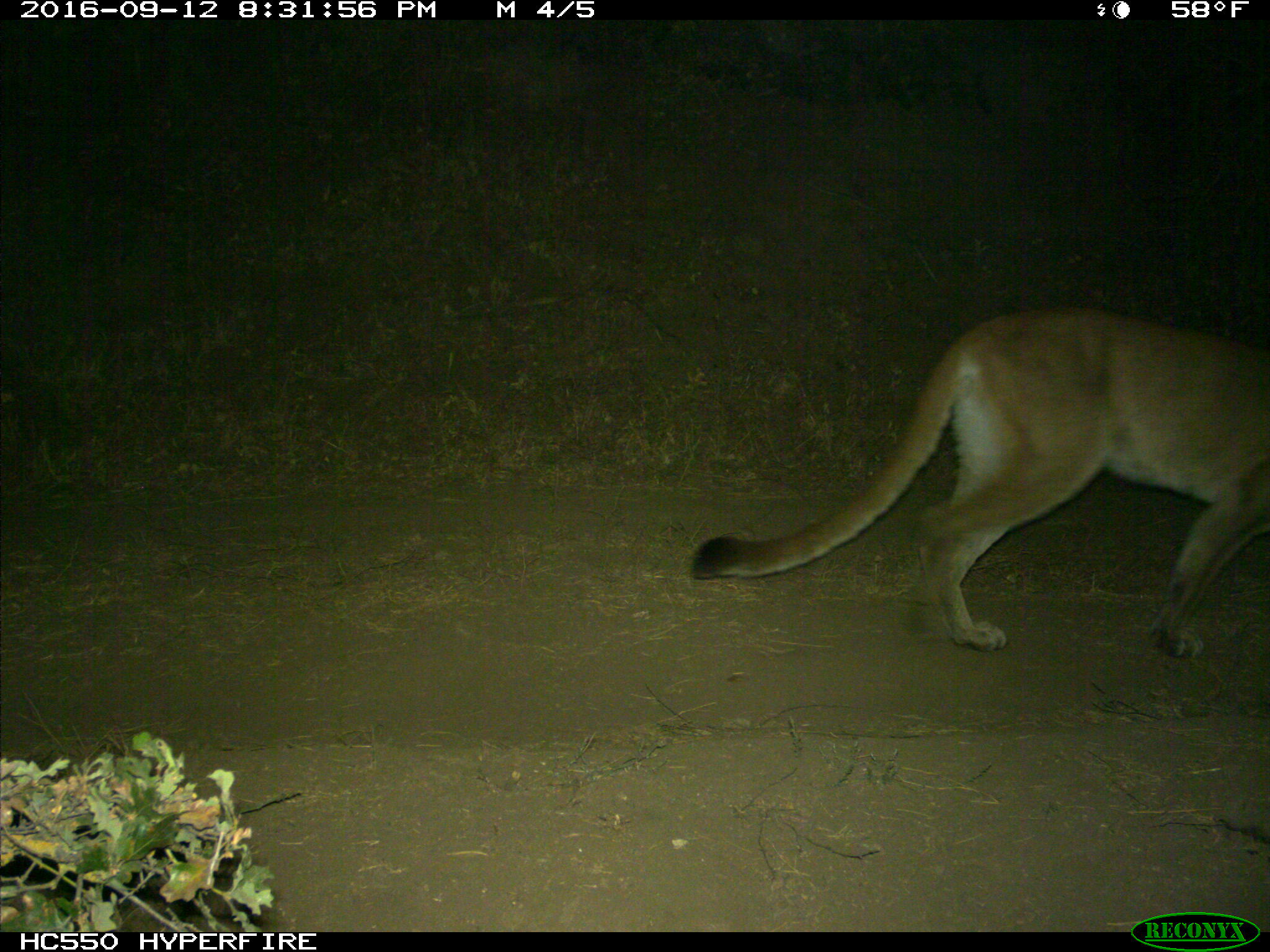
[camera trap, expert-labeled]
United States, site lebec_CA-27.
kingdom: Animalia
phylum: Chordata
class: Mammalia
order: Carnivora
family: Felidae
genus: Puma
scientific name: Puma concolor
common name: mountain lion